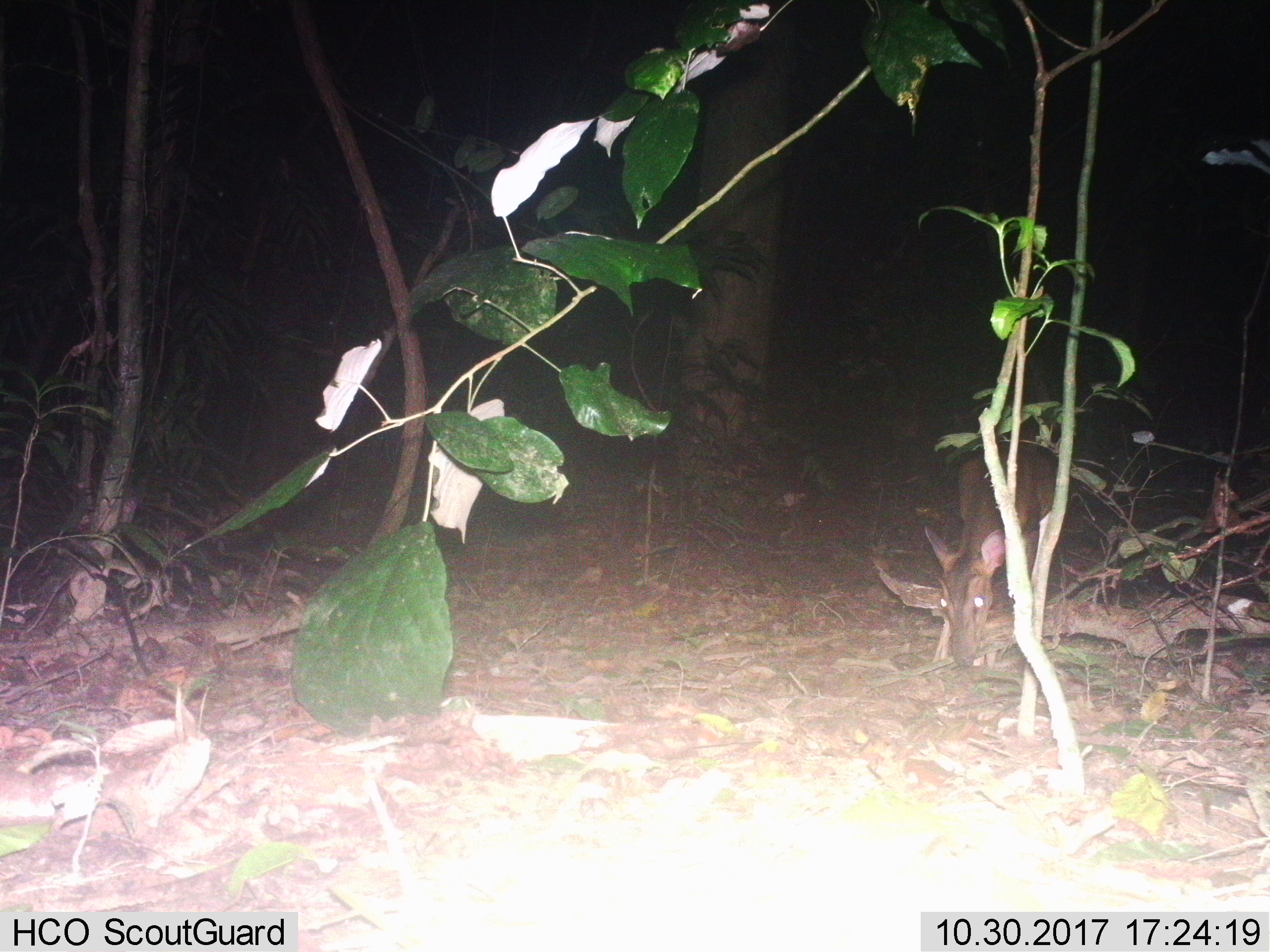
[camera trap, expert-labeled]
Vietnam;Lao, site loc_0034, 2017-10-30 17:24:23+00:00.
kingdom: Animalia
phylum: Chordata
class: Mammalia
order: Artiodactyla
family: Cervidae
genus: Muntiacus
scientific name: Muntiacus vuquangensis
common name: large-antlered muntjac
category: large antlered muntjac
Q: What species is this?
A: Large antlered muntjac (large-antlered muntjac) (Muntiacus vuquangensis).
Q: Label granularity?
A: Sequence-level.